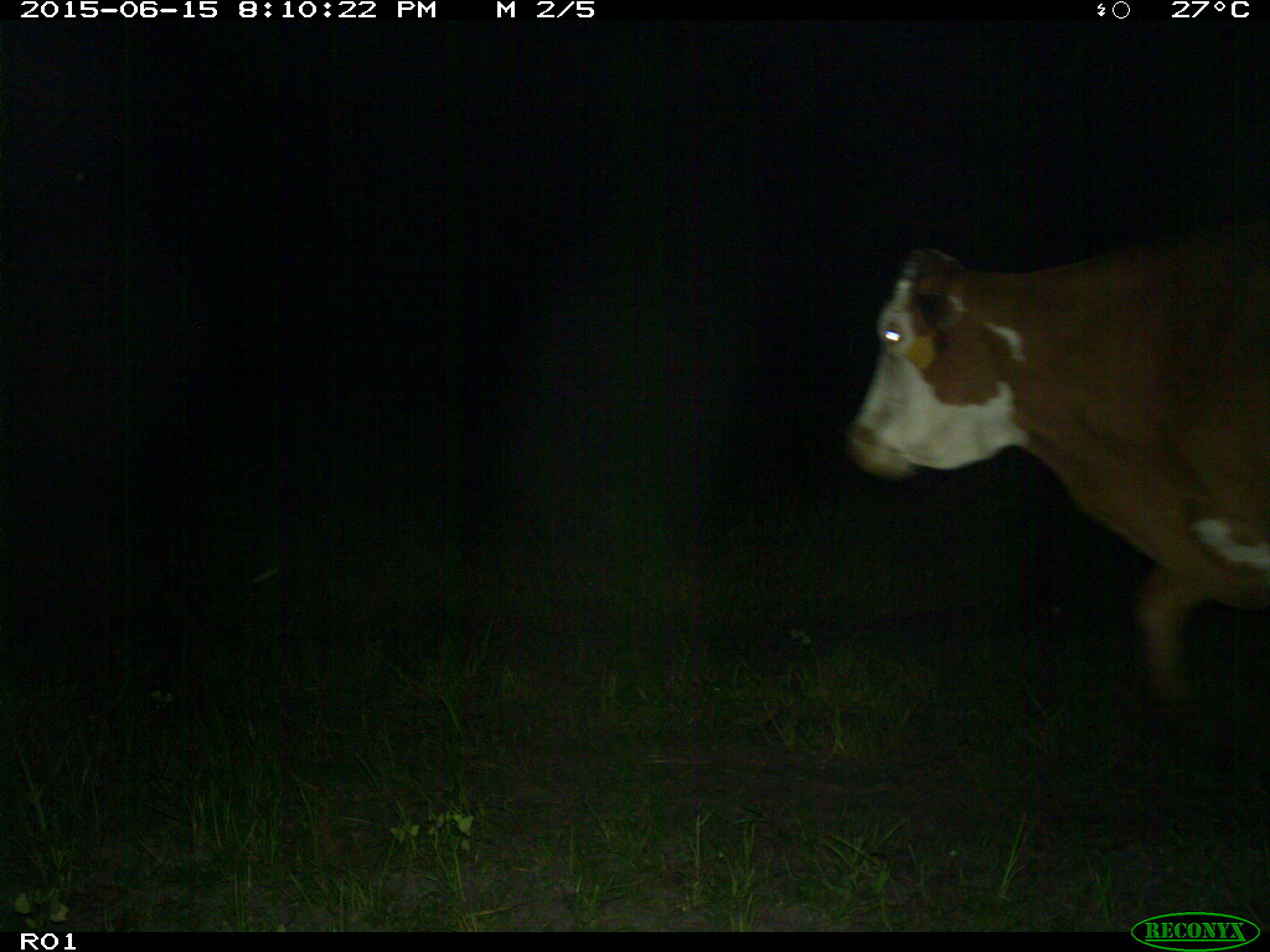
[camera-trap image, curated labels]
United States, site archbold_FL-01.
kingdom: Animalia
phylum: Chordata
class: Mammalia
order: Artiodactyla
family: Bovidae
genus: Bos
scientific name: Bos taurus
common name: domestic cow